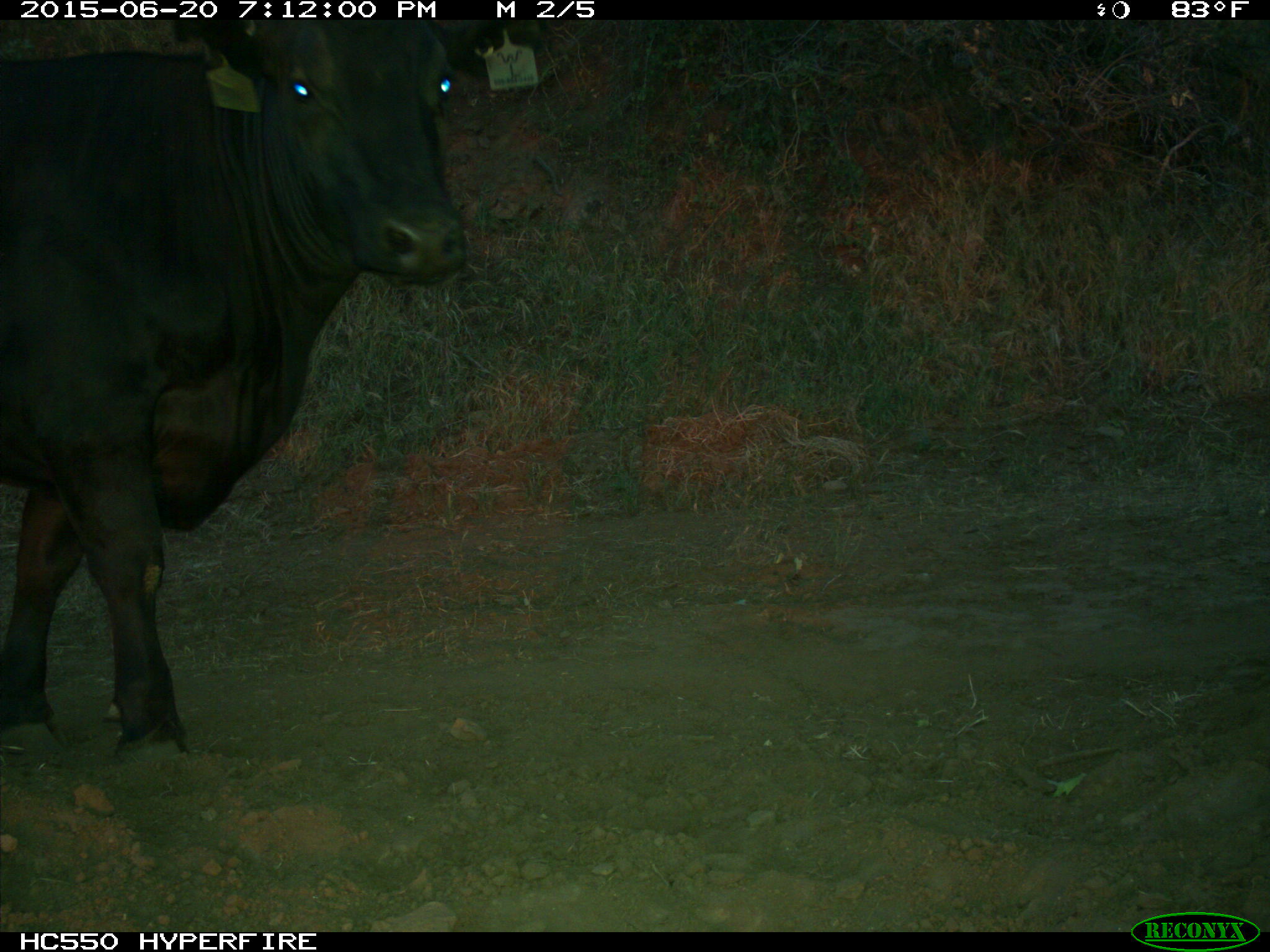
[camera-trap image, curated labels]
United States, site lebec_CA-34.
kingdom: Animalia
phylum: Chordata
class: Mammalia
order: Artiodactyla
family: Bovidae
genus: Bos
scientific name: Bos taurus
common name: domestic cow